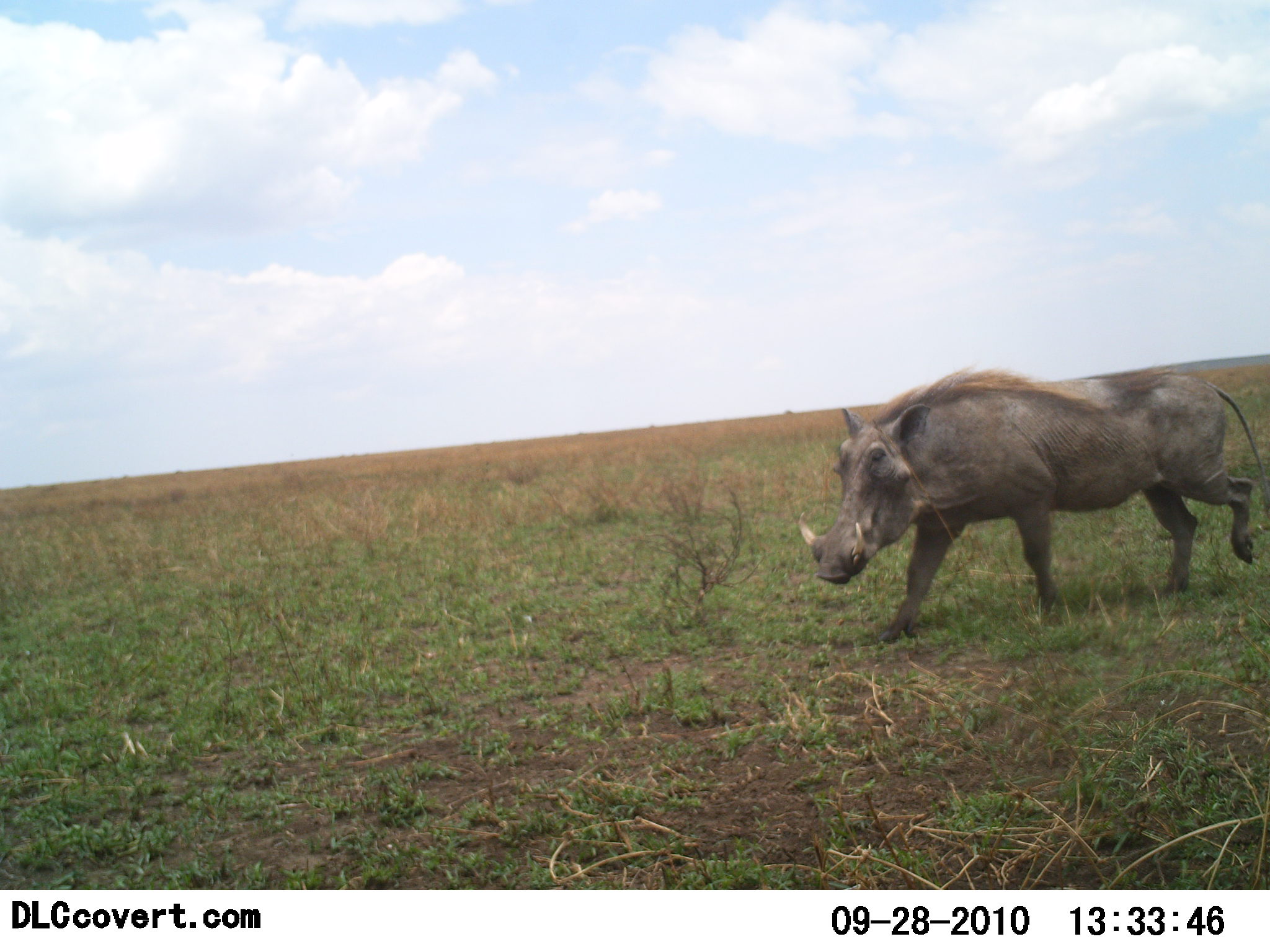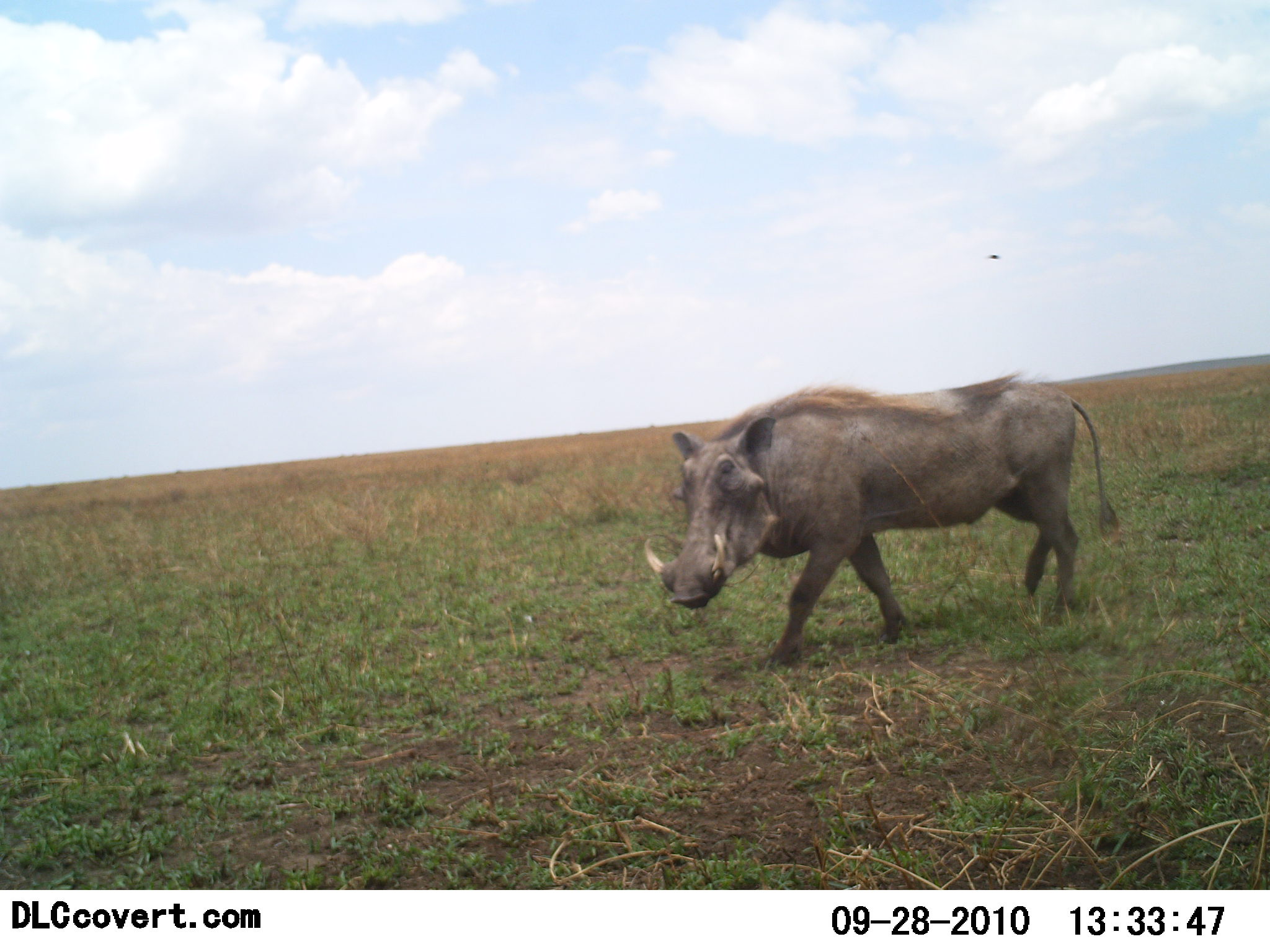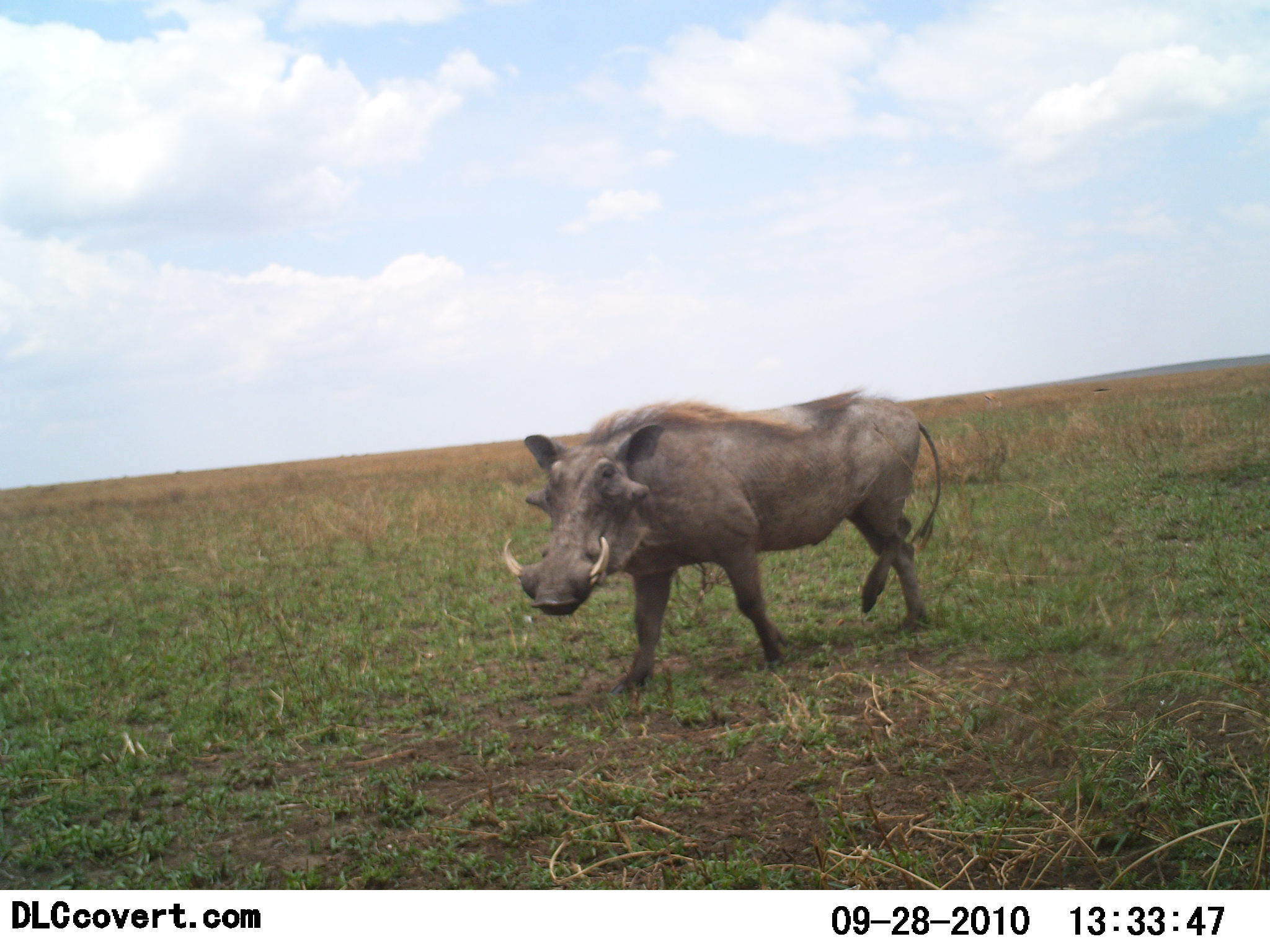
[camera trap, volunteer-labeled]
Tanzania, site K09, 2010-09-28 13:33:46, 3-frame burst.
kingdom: Animalia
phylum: Chordata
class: Mammalia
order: Artiodactyla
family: Suidae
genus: Phacochoerus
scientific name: Phacochoerus africanus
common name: warthog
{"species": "warthog (Phacochoerus africanus)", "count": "1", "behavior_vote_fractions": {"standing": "0%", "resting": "0%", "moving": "100%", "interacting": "0%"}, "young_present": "0%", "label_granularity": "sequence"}